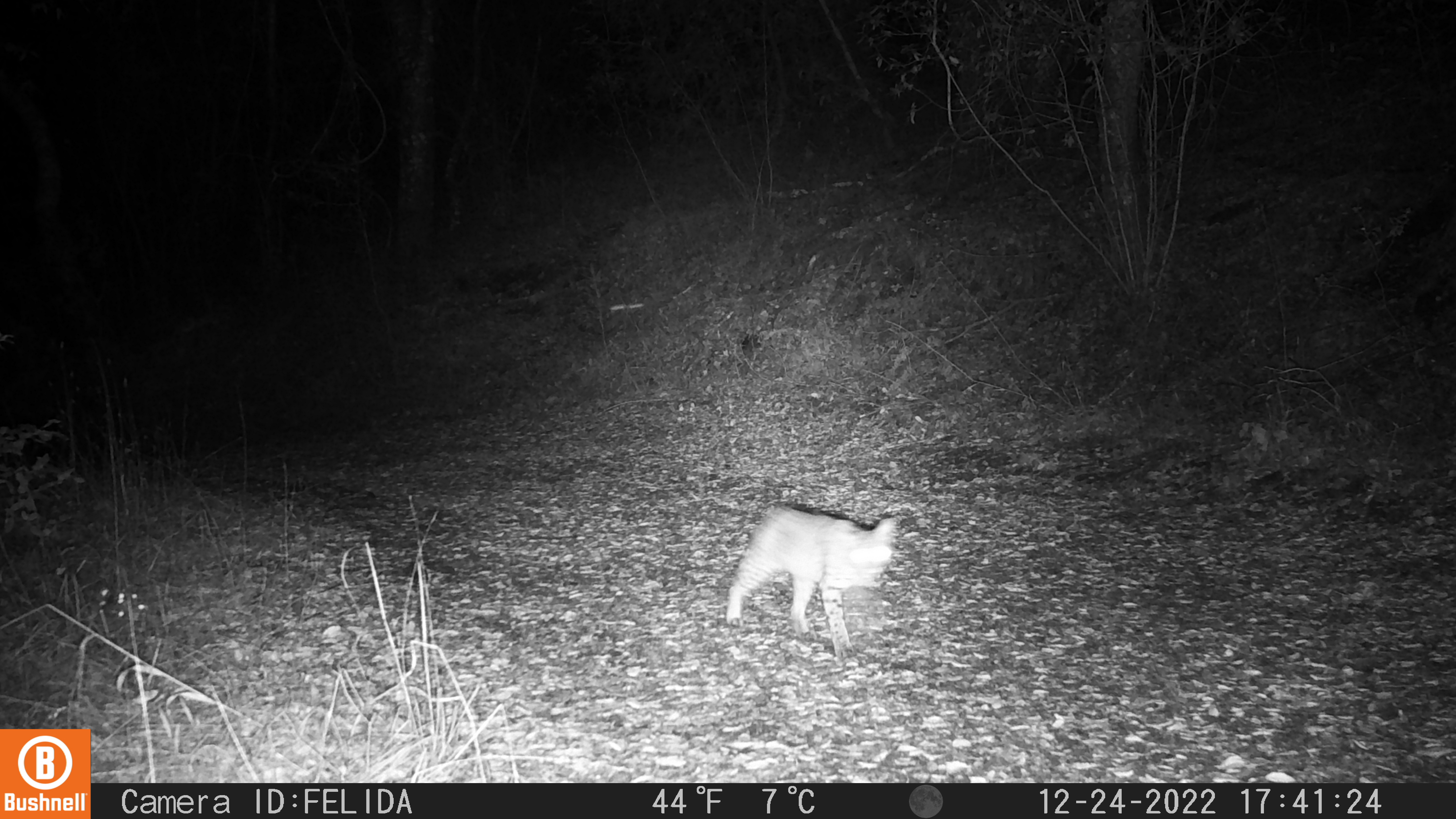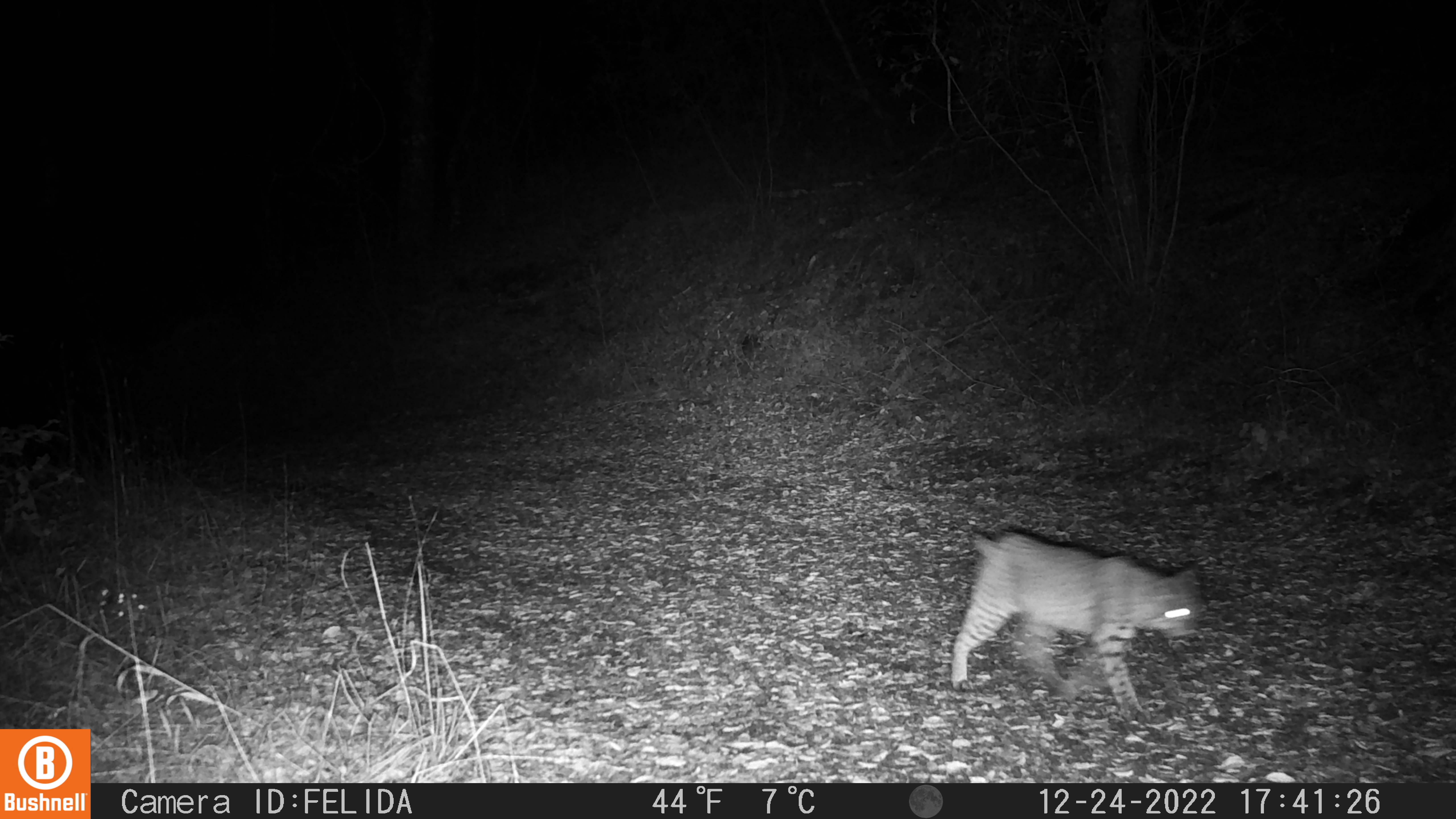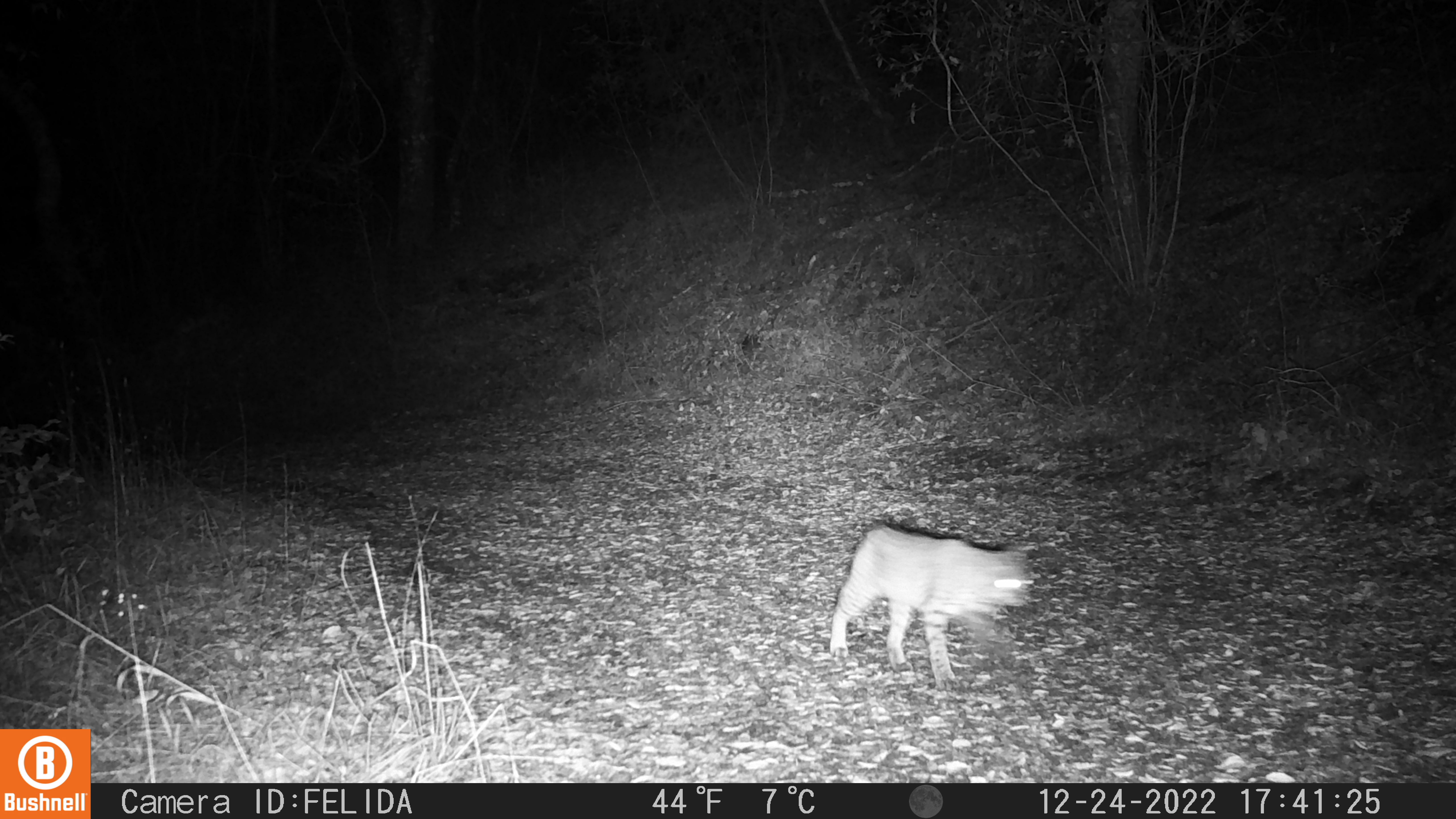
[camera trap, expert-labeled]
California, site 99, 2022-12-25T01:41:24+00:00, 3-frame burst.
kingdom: Animalia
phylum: Chordata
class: Mammalia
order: Carnivora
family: Felidae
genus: Lynx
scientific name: Lynx rufus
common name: bobcat